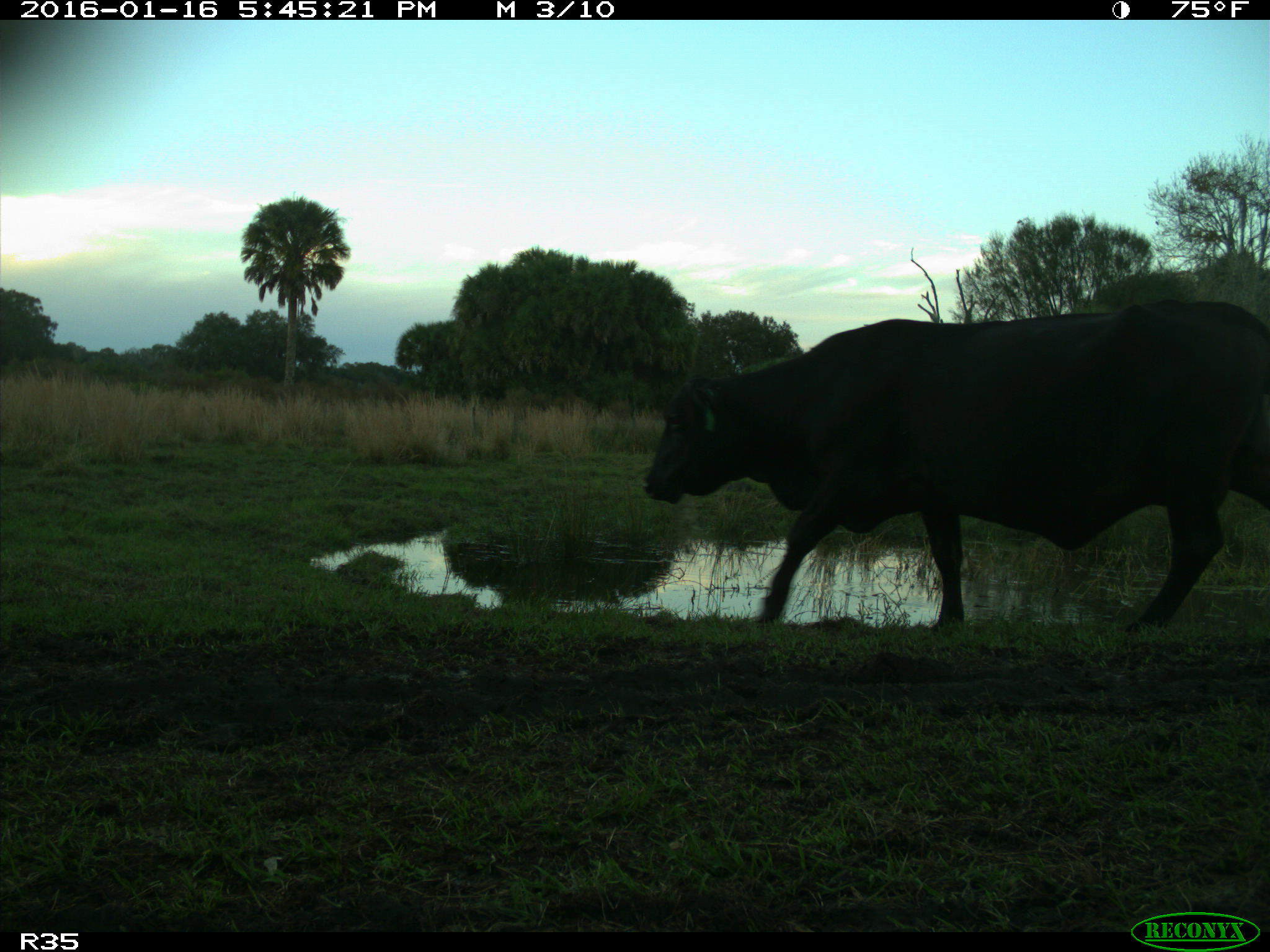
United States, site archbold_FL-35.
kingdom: Animalia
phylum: Chordata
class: Mammalia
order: Artiodactyla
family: Bovidae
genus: Bos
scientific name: Bos taurus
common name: domestic cow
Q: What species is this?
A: Bos taurus (domestic cow).